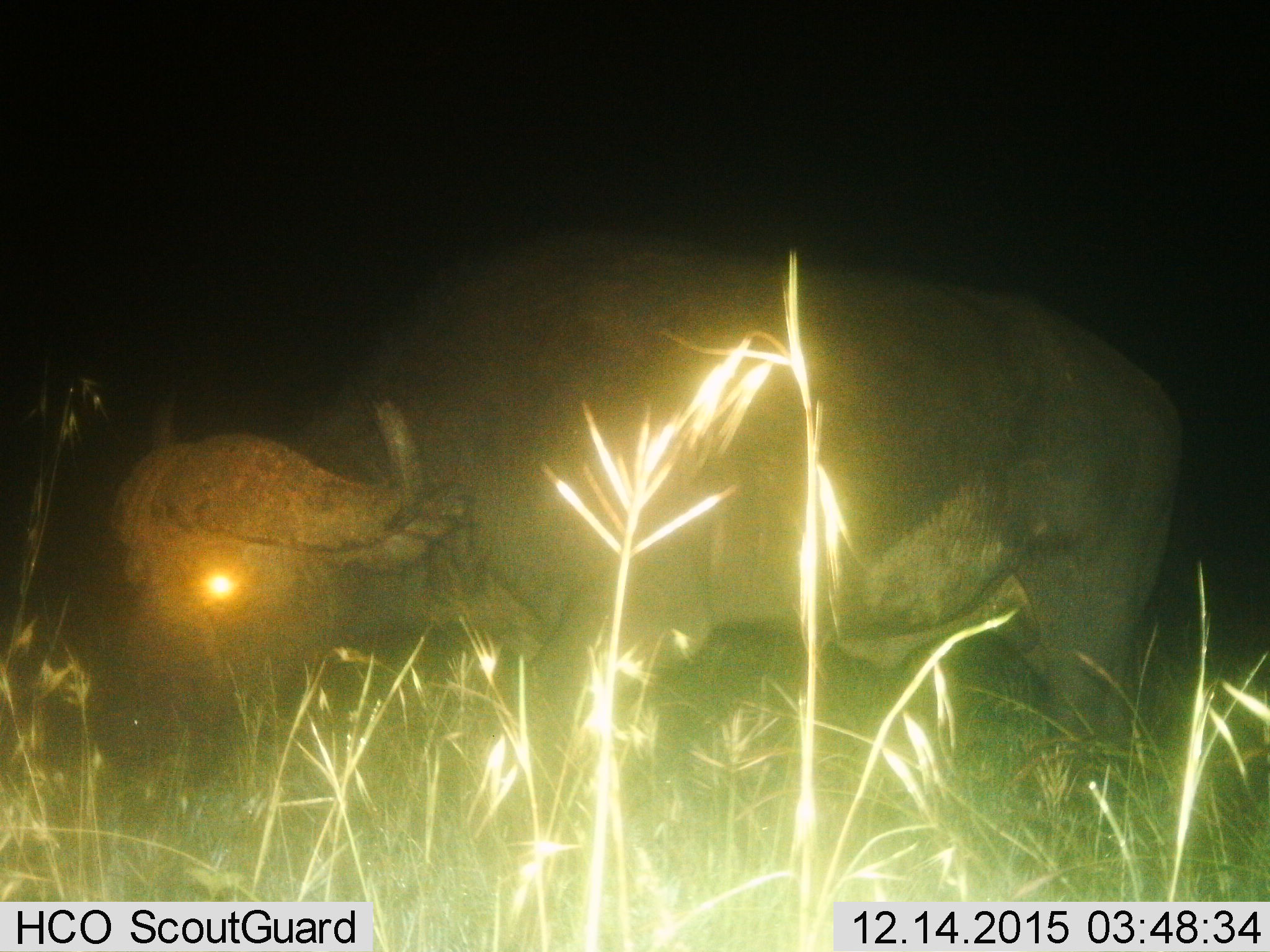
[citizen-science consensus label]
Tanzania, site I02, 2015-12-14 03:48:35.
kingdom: Animalia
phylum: Chordata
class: Mammalia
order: Artiodactyla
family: Bovidae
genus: Syncerus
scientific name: Syncerus caffer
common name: cape buffalo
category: buffalo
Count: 1.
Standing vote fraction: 70%.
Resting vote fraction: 0%.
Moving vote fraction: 10%.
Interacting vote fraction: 0%.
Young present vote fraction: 0%.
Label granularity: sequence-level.